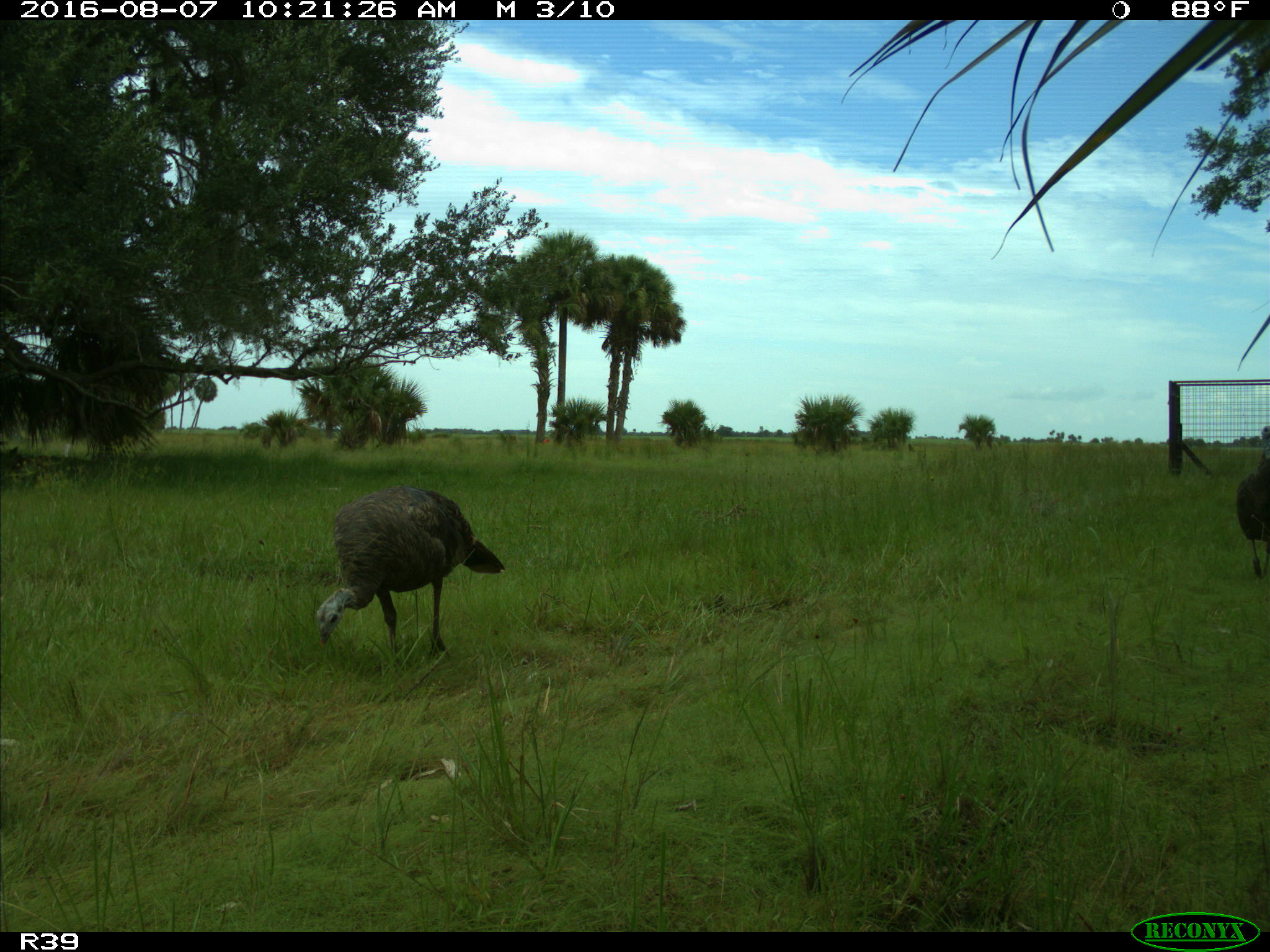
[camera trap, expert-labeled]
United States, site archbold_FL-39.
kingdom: Animalia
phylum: Chordata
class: Aves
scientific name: Aves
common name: birds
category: unidentified bird